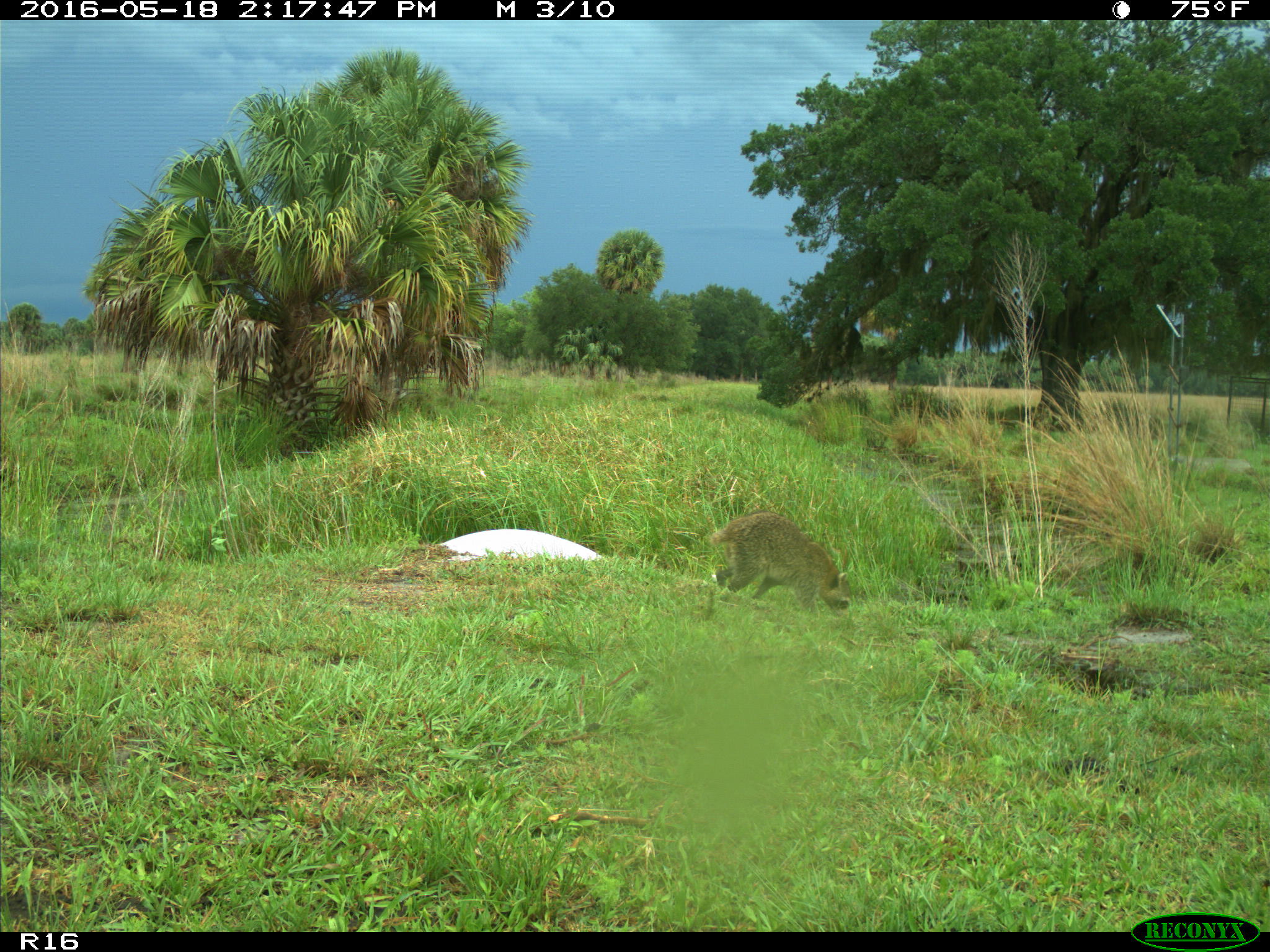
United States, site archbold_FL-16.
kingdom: Animalia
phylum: Chordata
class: Mammalia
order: Carnivora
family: Procyonidae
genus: Procyon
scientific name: Procyon lotor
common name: common raccoon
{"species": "Procyon lotor (common raccoon)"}